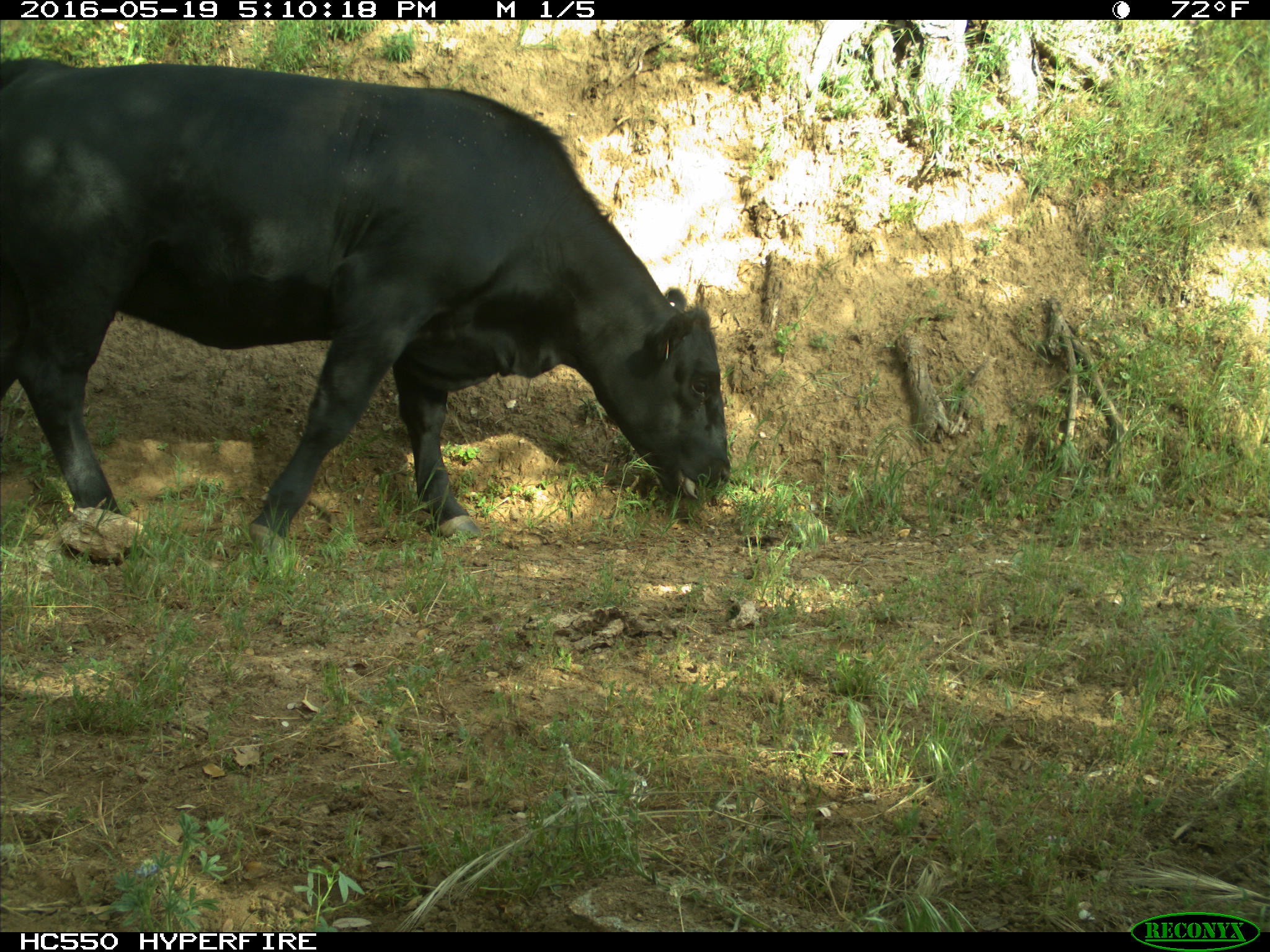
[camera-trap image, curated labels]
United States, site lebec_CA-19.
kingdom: Animalia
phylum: Chordata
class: Mammalia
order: Artiodactyla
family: Bovidae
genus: Bos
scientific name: Bos taurus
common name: domestic cow